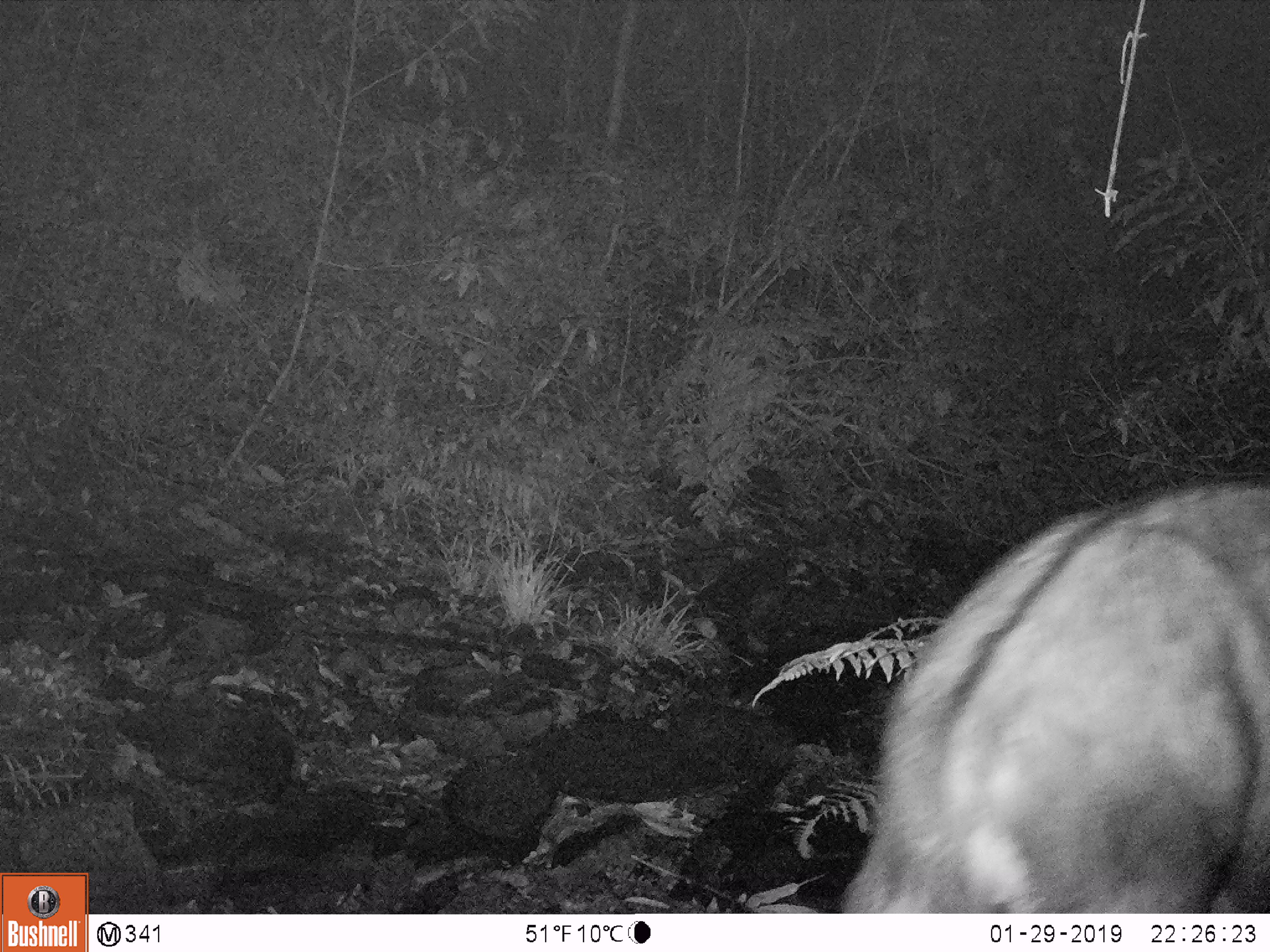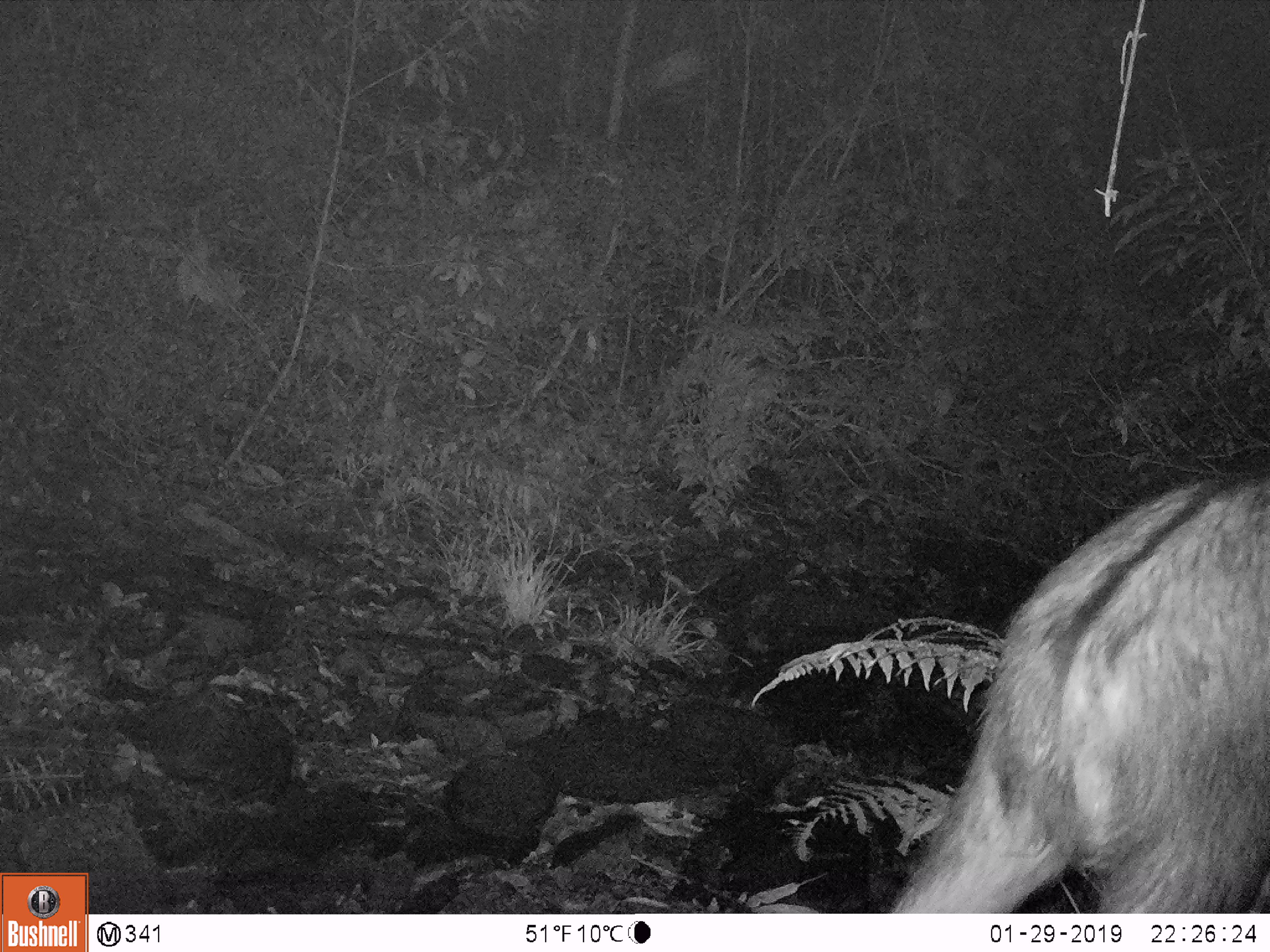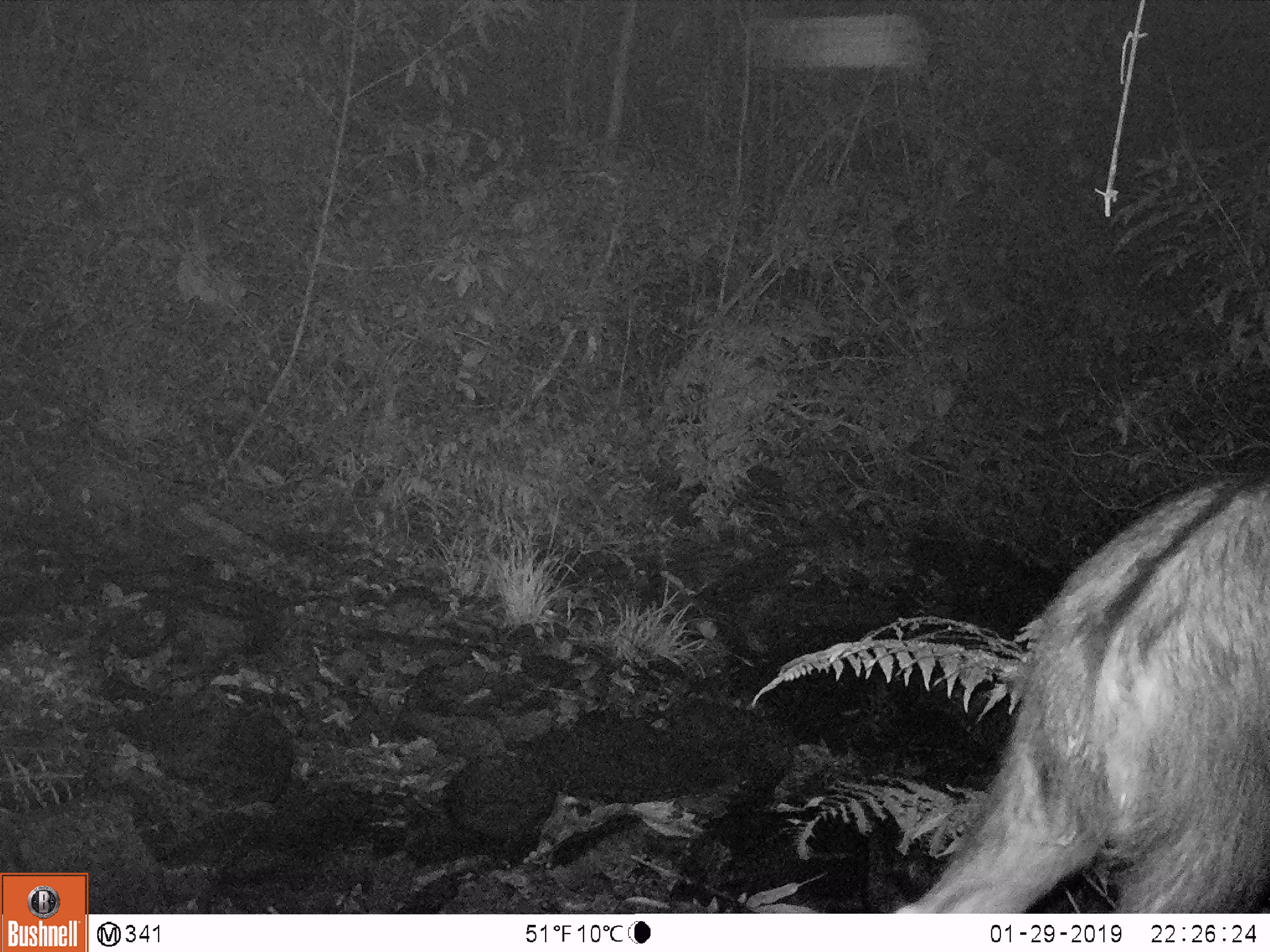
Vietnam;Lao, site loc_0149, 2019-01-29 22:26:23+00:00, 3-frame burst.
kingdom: Animalia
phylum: Chordata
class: Mammalia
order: Artiodactyla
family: Bovidae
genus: Capricornis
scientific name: Capricornis sumatraensis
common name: chinese serow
Chinese serow (Capricornis sumatraensis). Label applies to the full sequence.